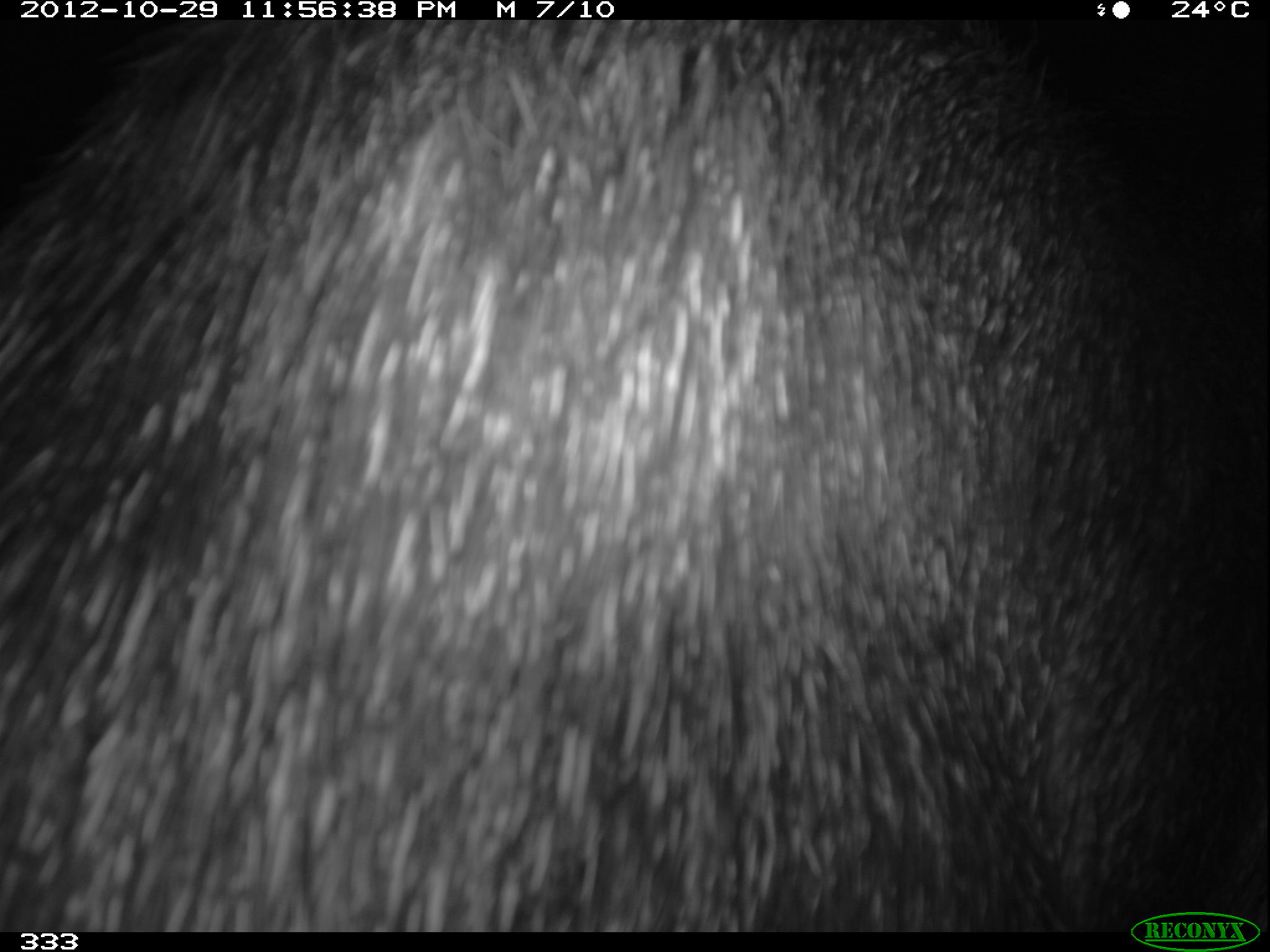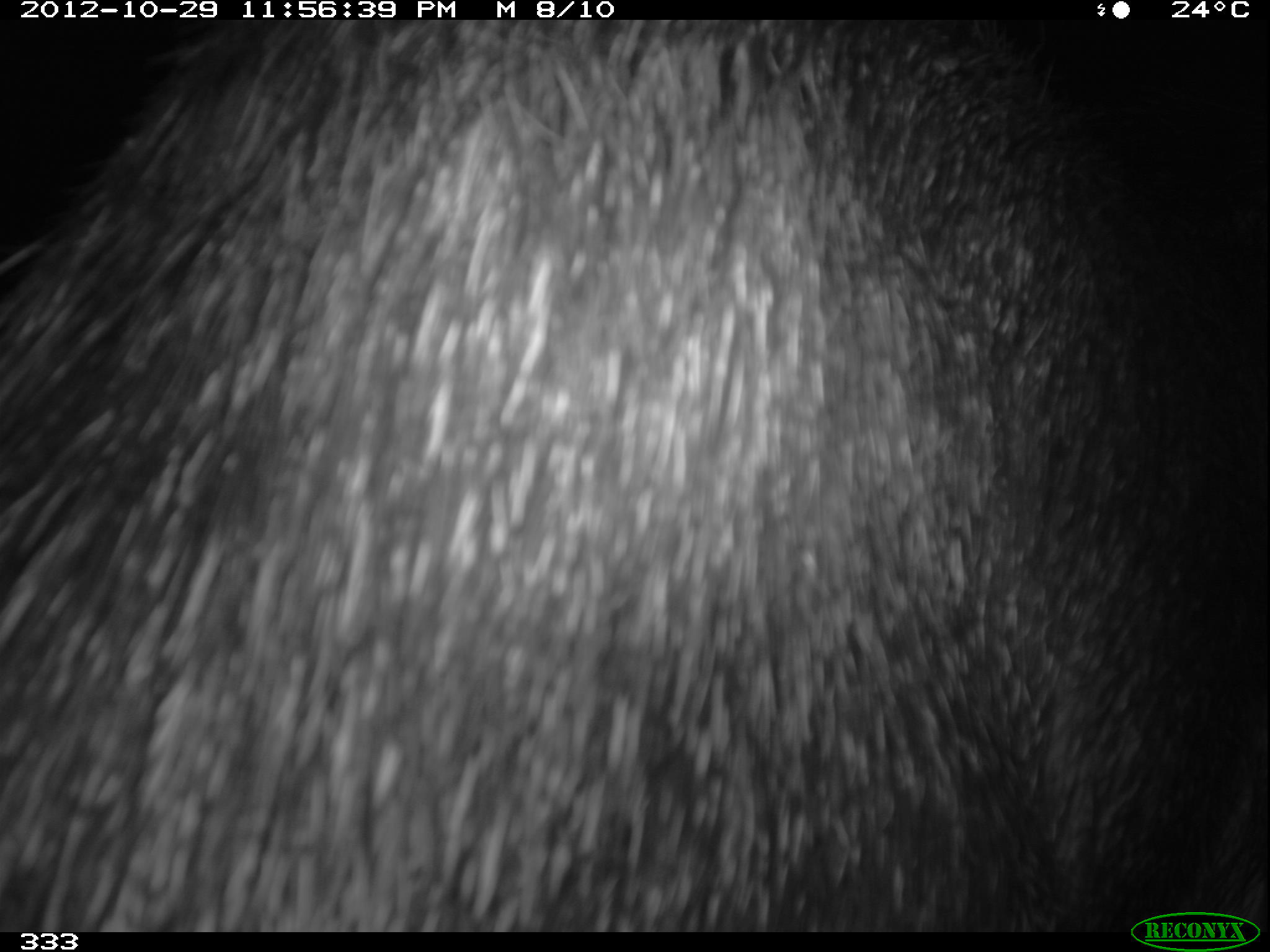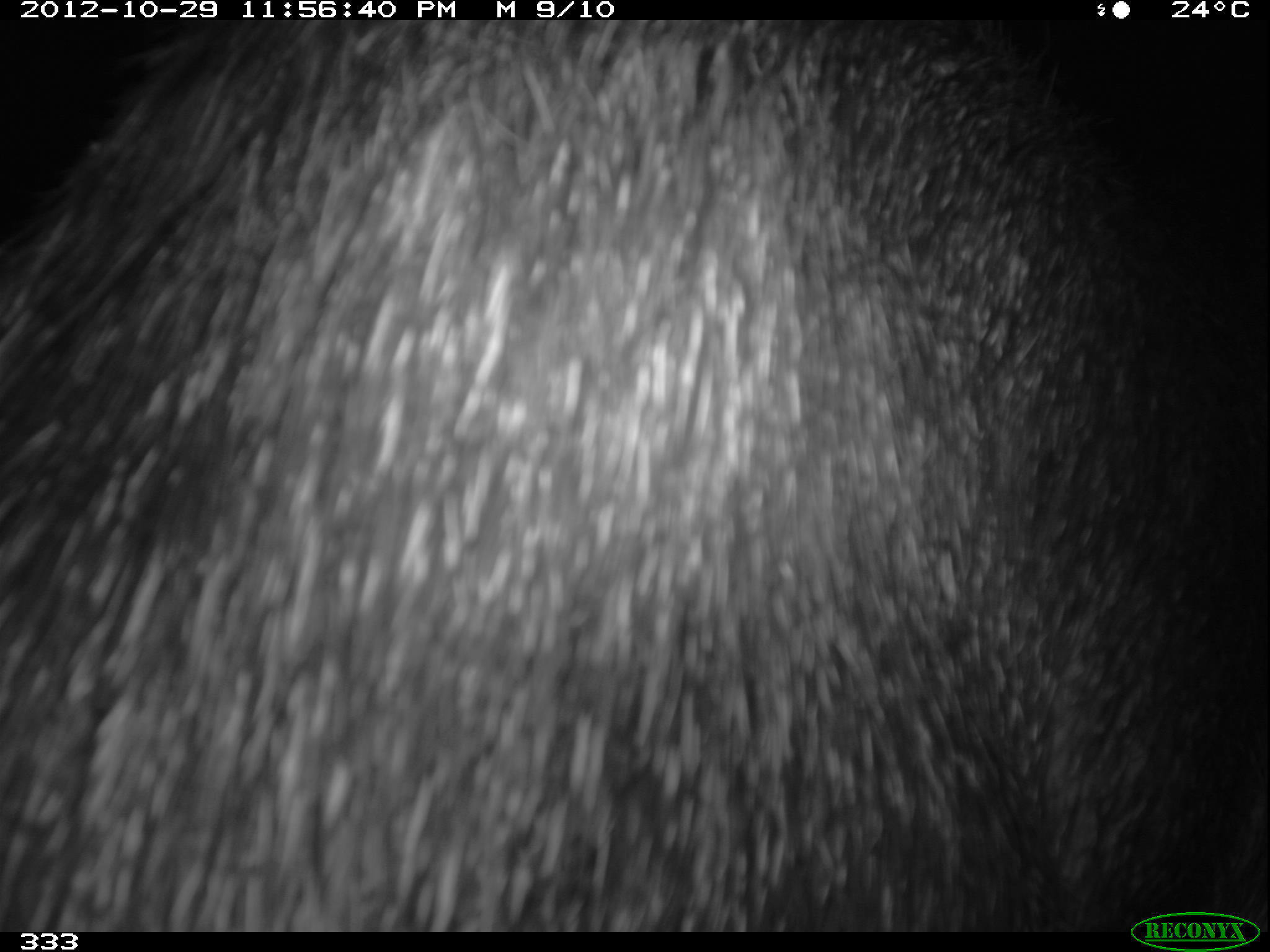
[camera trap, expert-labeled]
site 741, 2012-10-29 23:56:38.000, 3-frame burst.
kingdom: Animalia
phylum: Chordata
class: Mammalia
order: Artiodactyla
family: Tayassuidae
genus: Tayassu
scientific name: Tayassu pecari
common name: white-lipped peccary